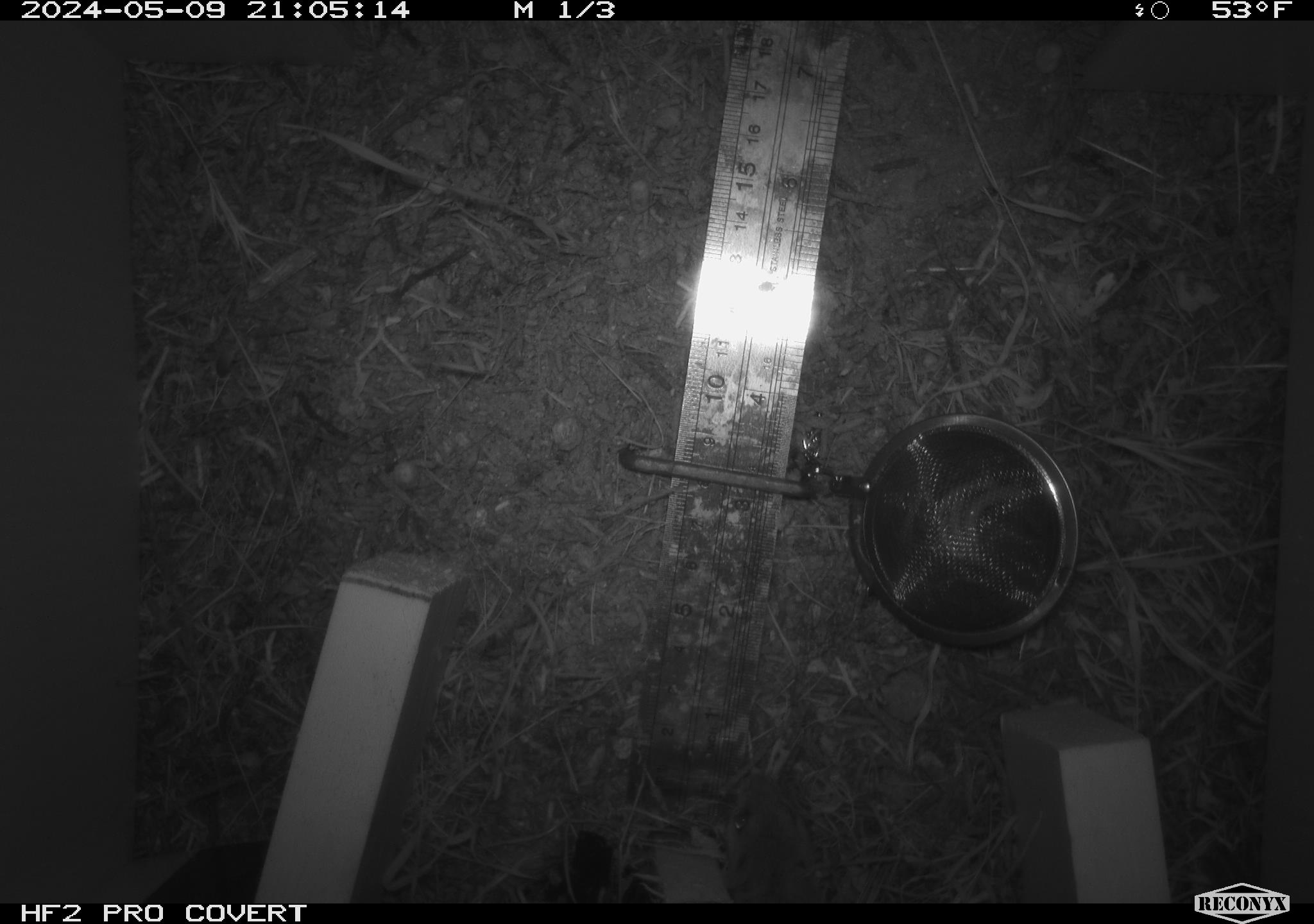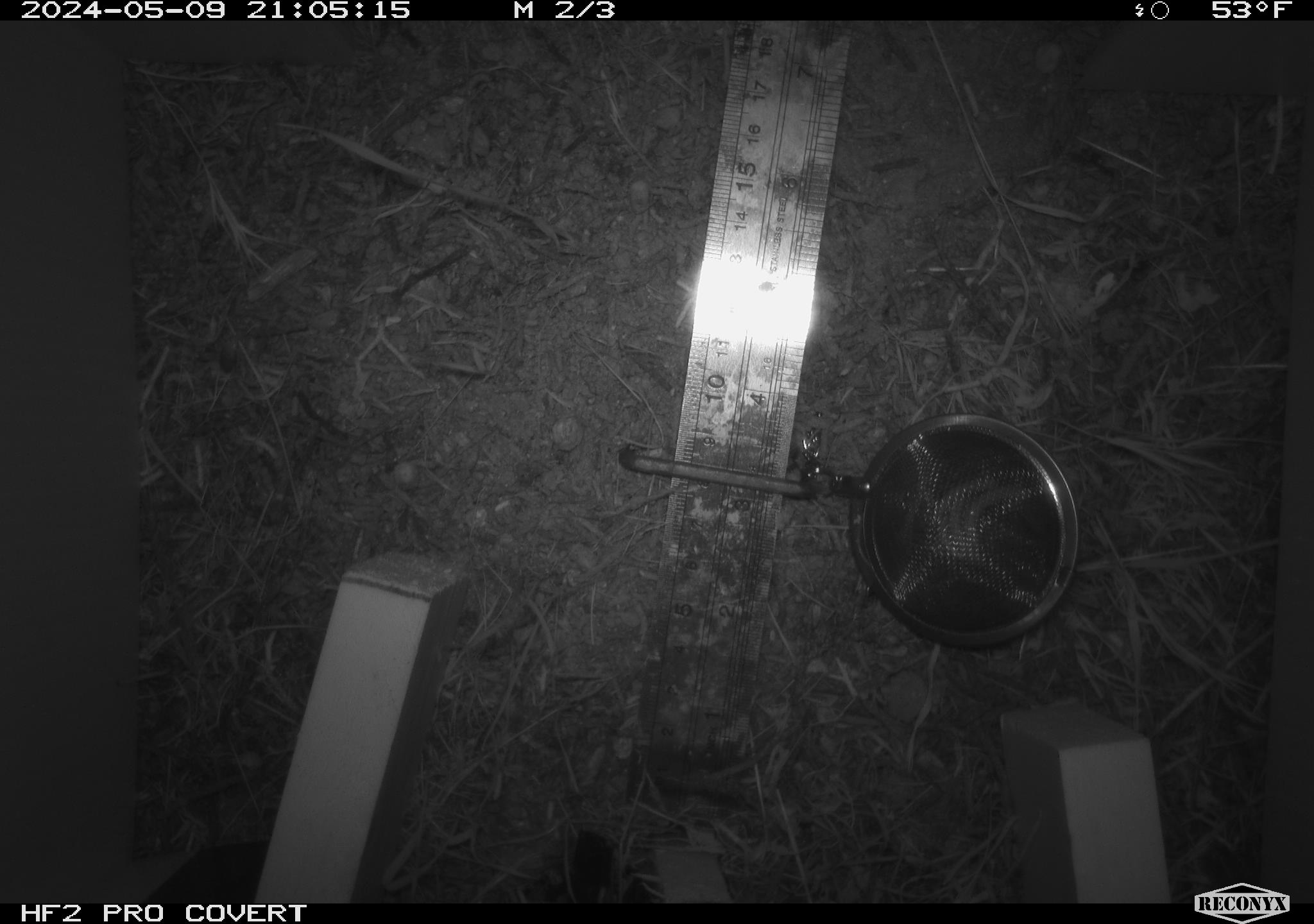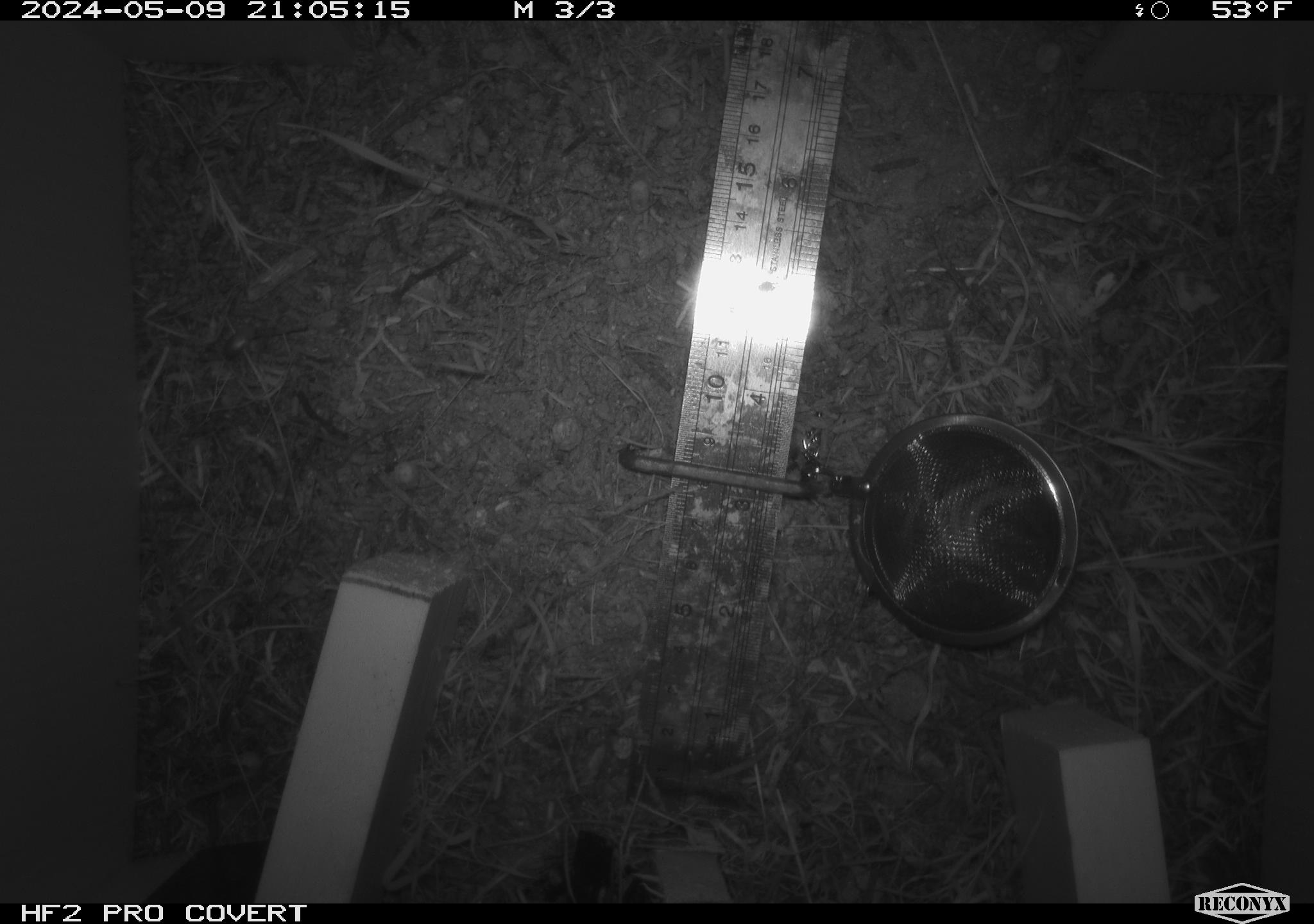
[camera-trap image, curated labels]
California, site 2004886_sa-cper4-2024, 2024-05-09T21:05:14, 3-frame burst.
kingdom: Animalia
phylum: Chordata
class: Mammalia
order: Rodentia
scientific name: Rodentia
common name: rodent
Rodent (Rodentia).